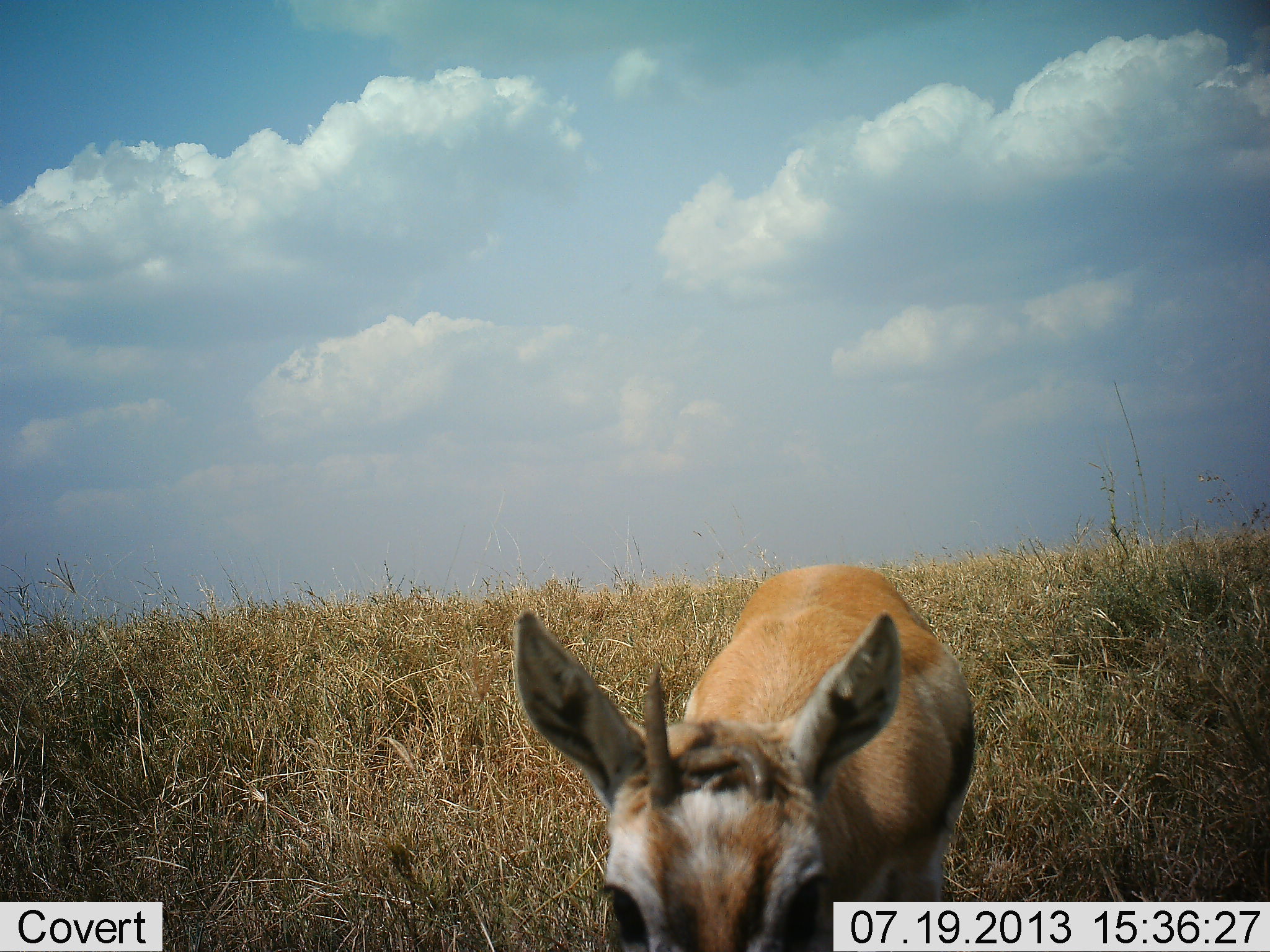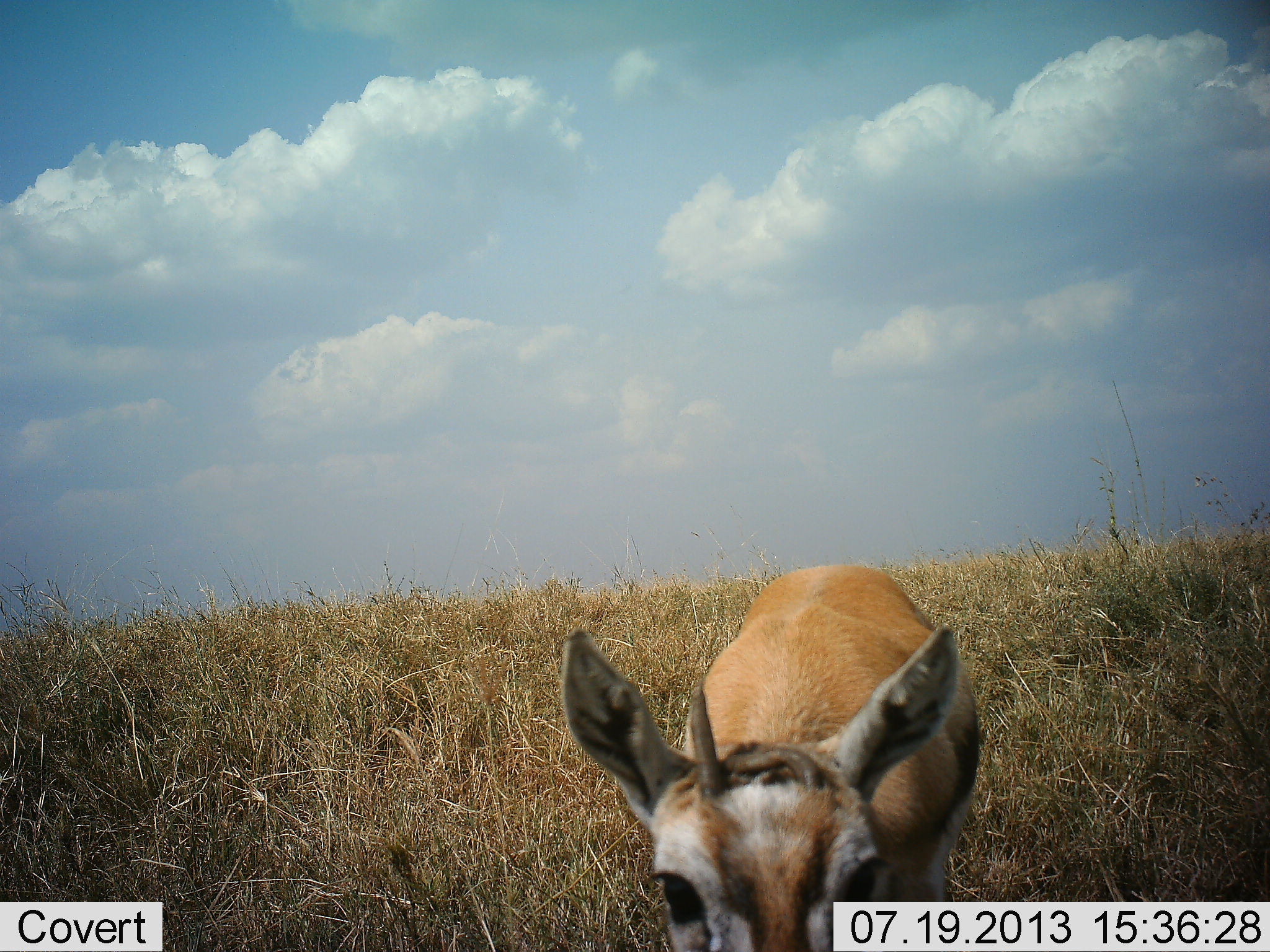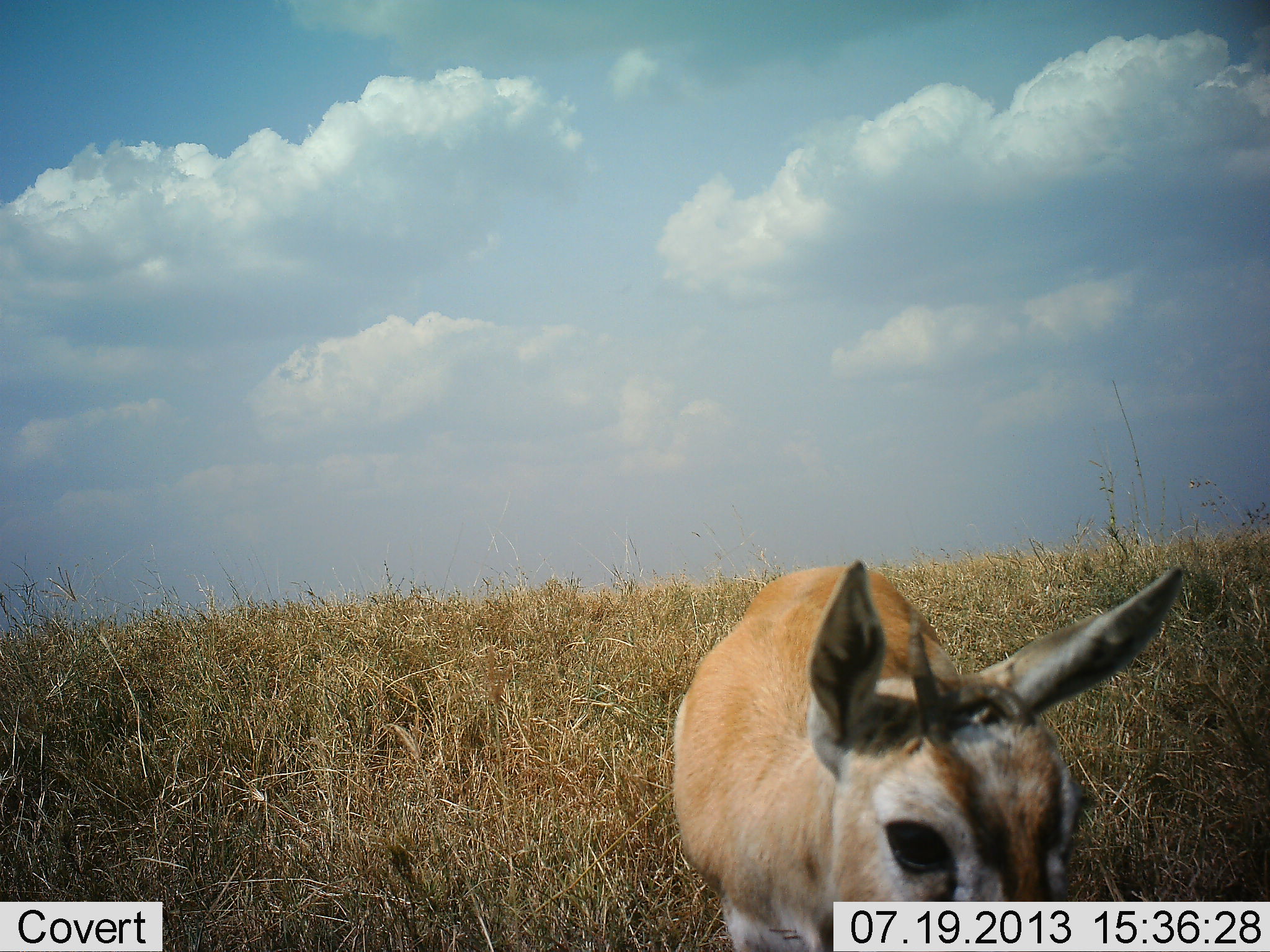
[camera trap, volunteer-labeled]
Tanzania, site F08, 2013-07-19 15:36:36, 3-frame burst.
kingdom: Animalia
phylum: Chordata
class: Mammalia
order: Artiodactyla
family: Bovidae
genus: Eudorcas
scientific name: Eudorcas thomsonii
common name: thomson's gazelle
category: gazellethomsons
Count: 1.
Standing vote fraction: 73%.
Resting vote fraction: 0%.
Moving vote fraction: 8%.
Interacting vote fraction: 8%.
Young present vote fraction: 8%.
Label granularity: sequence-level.